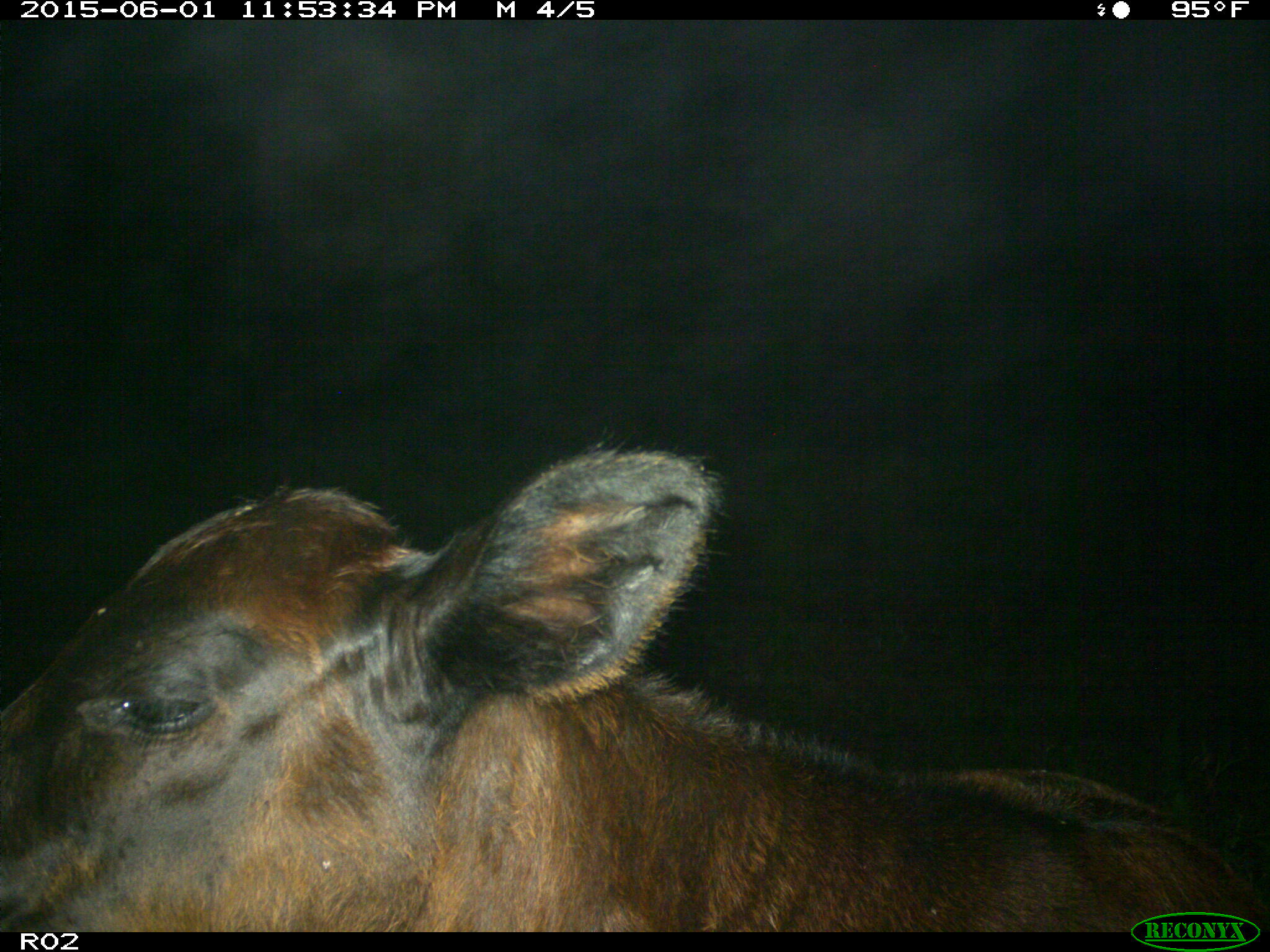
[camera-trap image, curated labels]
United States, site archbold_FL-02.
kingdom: Animalia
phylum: Chordata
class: Mammalia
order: Artiodactyla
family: Bovidae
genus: Bos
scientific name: Bos taurus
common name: domestic cow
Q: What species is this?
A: Bos taurus (domestic cow).